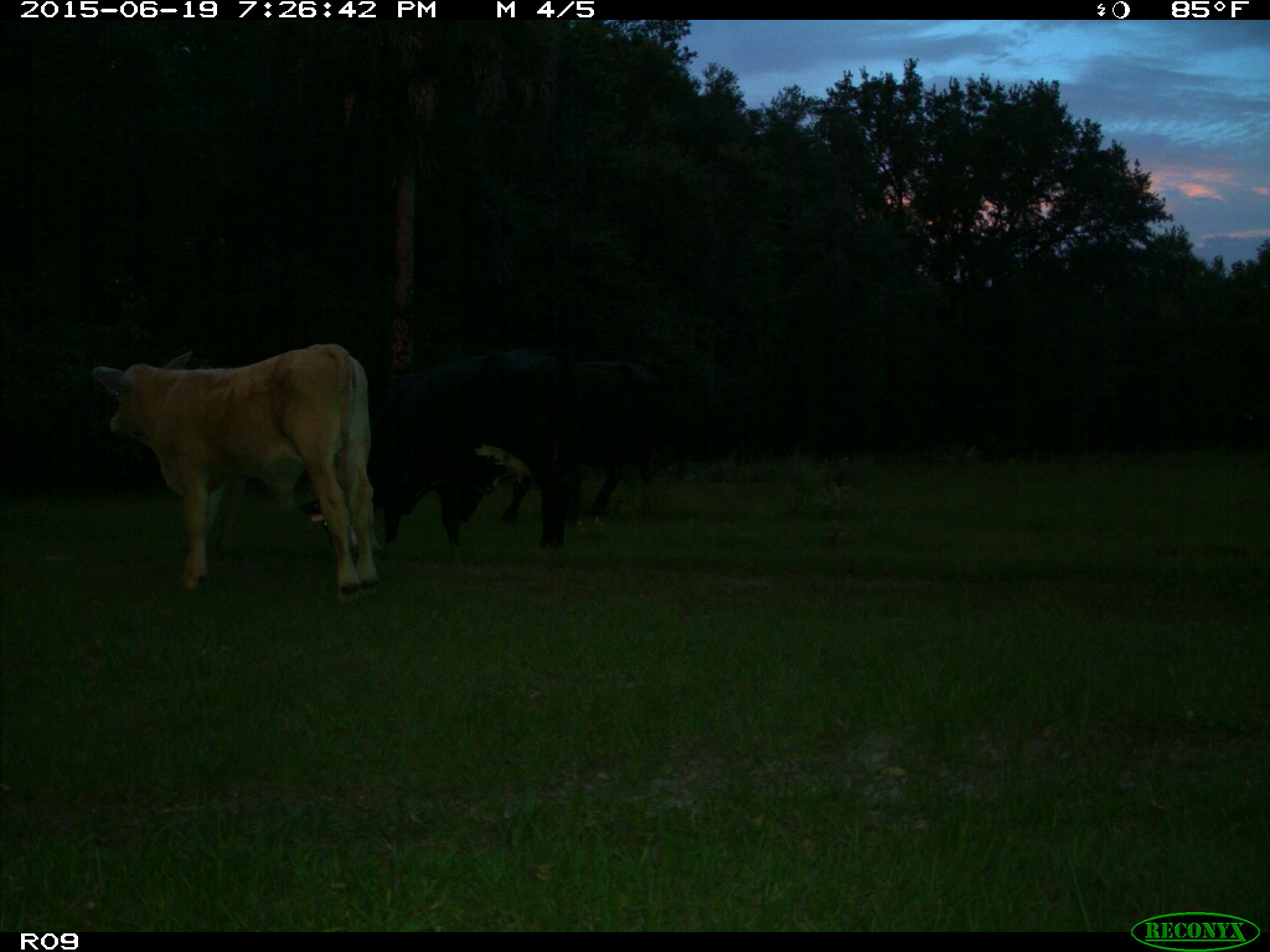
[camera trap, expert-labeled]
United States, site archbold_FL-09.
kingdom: Animalia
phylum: Chordata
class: Mammalia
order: Artiodactyla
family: Bovidae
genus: Bos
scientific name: Bos taurus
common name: domestic cow